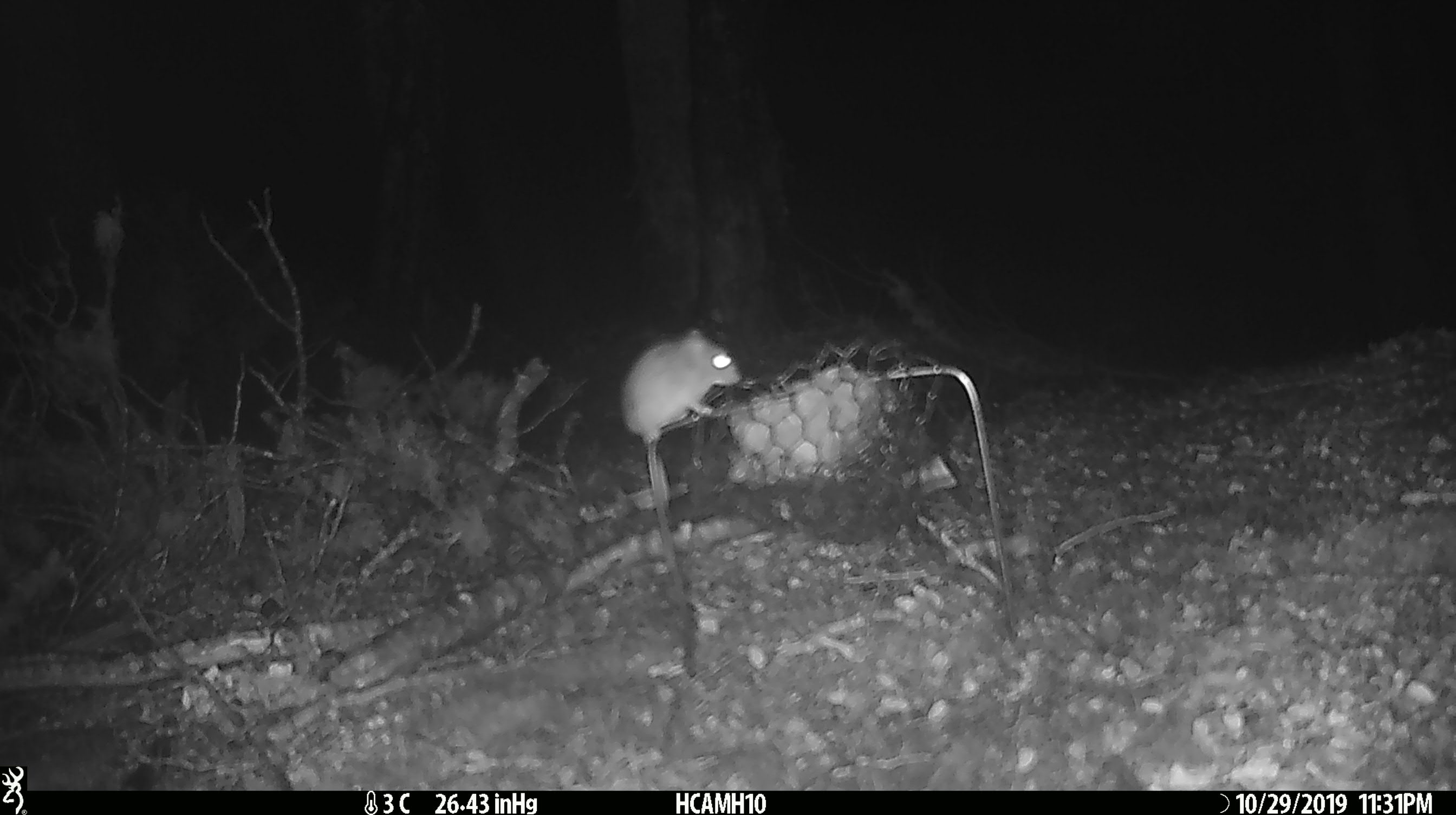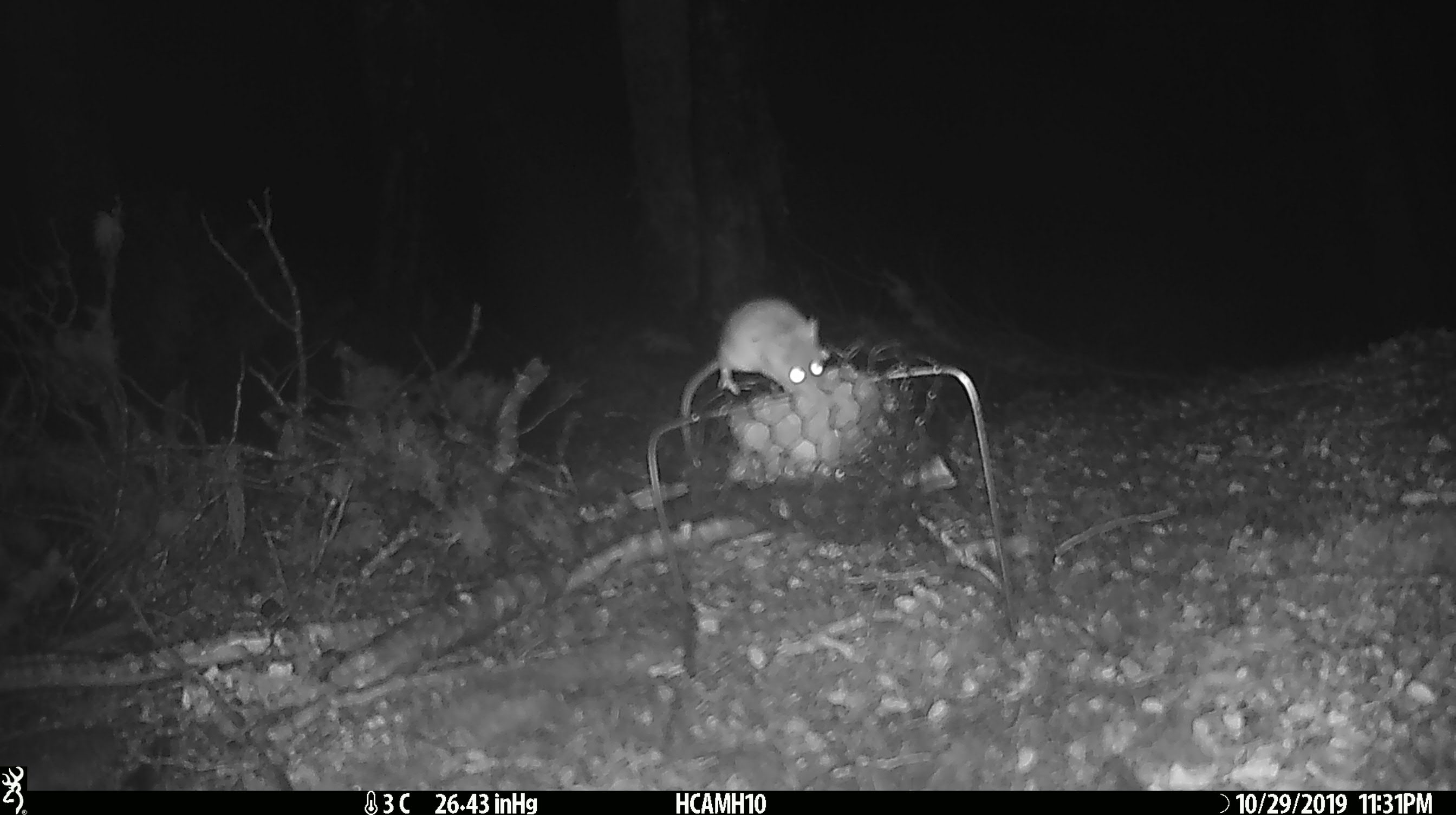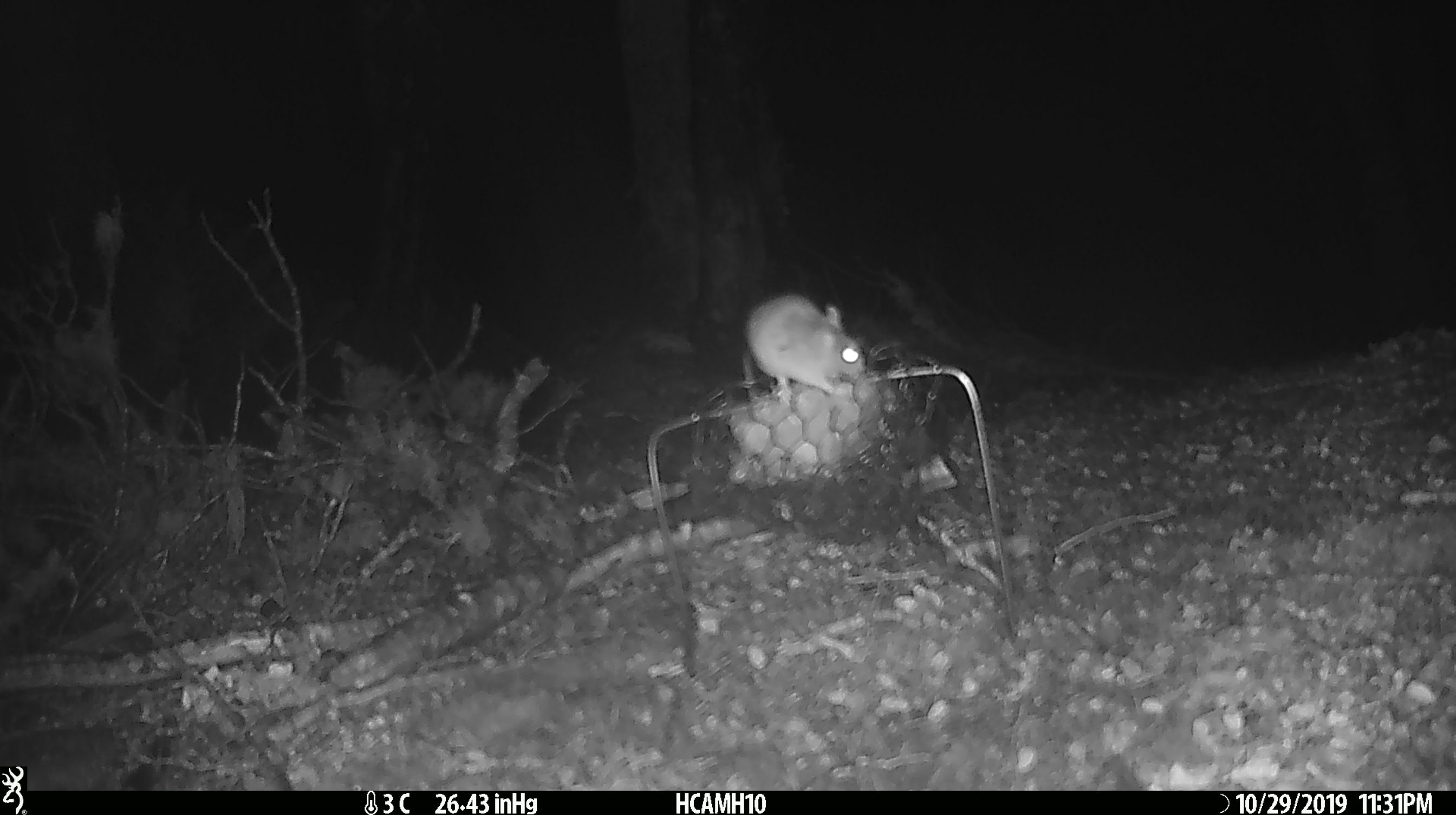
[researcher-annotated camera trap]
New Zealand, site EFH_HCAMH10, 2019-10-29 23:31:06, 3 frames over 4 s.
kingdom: Animalia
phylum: Chordata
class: Mammalia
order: Rodentia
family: Muridae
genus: Mus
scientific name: Mus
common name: mouse